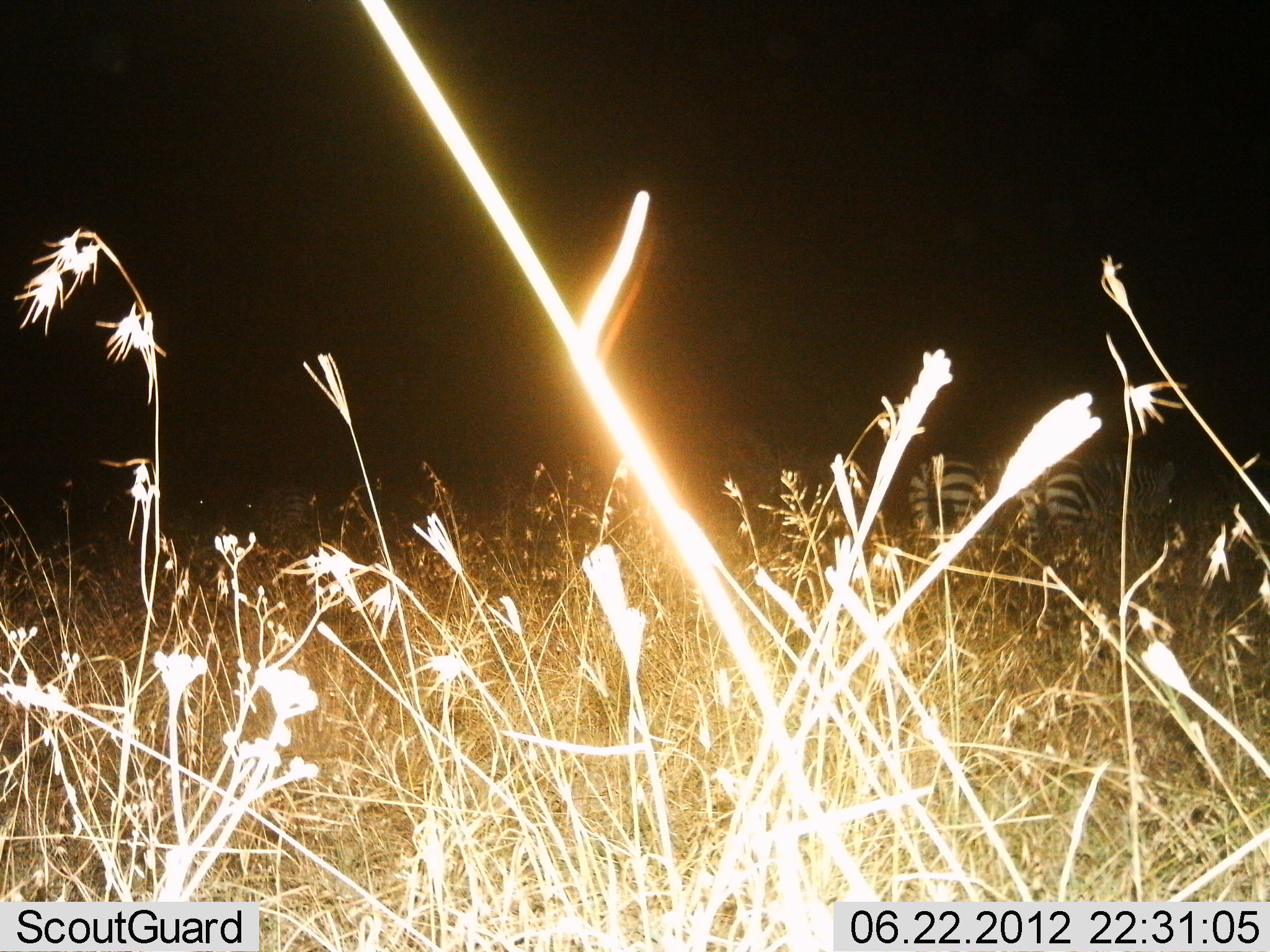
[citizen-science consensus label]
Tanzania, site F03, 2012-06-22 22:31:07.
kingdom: Animalia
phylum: Chordata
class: Mammalia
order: Perissodactyla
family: Equidae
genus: Equus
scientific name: Equus quagga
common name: plains zebra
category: zebra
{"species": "zebra (plains zebra) (Equus quagga)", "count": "3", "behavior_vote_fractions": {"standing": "80%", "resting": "10%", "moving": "10%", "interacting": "10%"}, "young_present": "0%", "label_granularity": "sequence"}